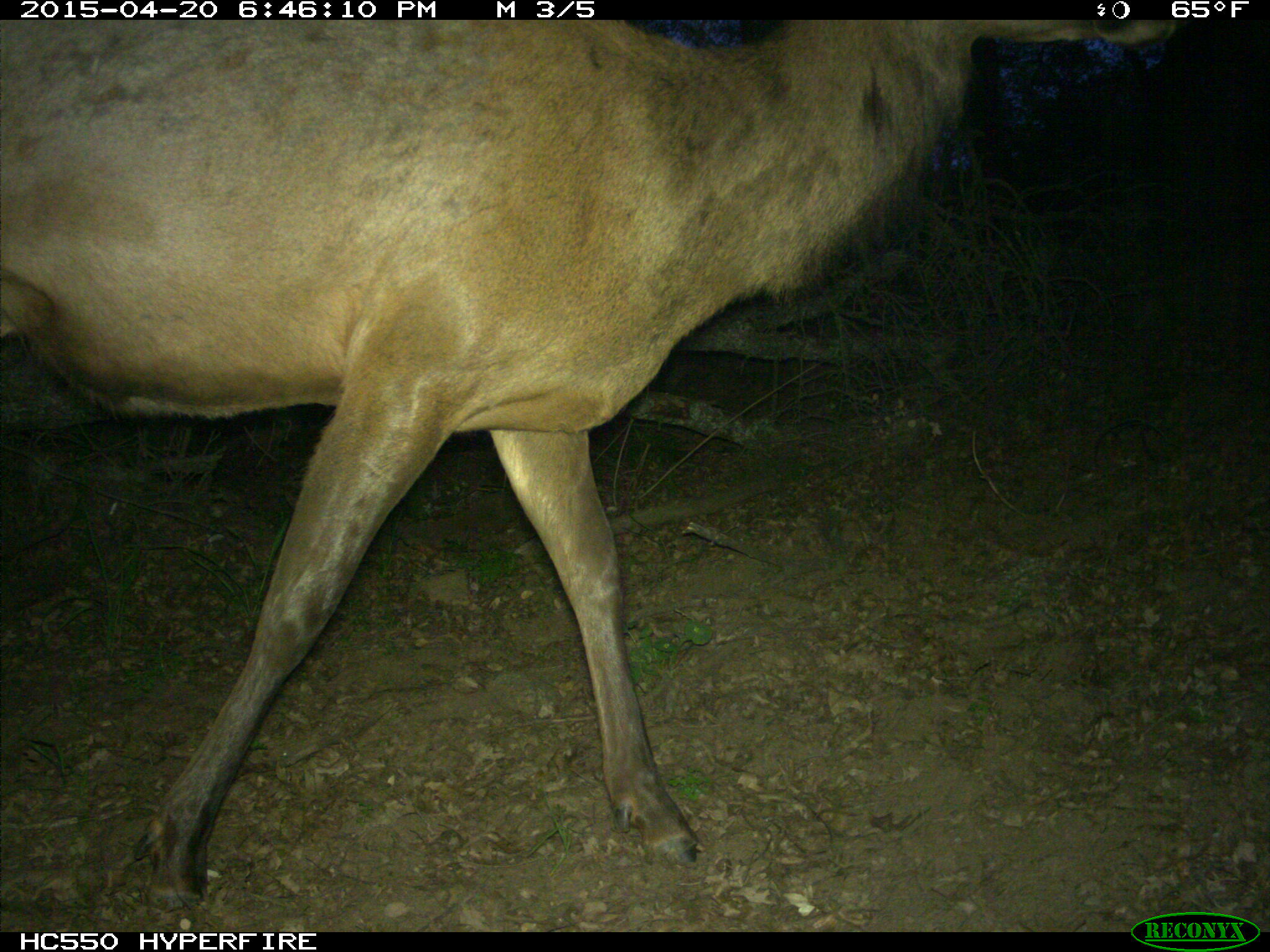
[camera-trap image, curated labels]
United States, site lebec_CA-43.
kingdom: Animalia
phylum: Chordata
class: Mammalia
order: Artiodactyla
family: Cervidae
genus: Cervus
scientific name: Cervus canadensis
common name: elk